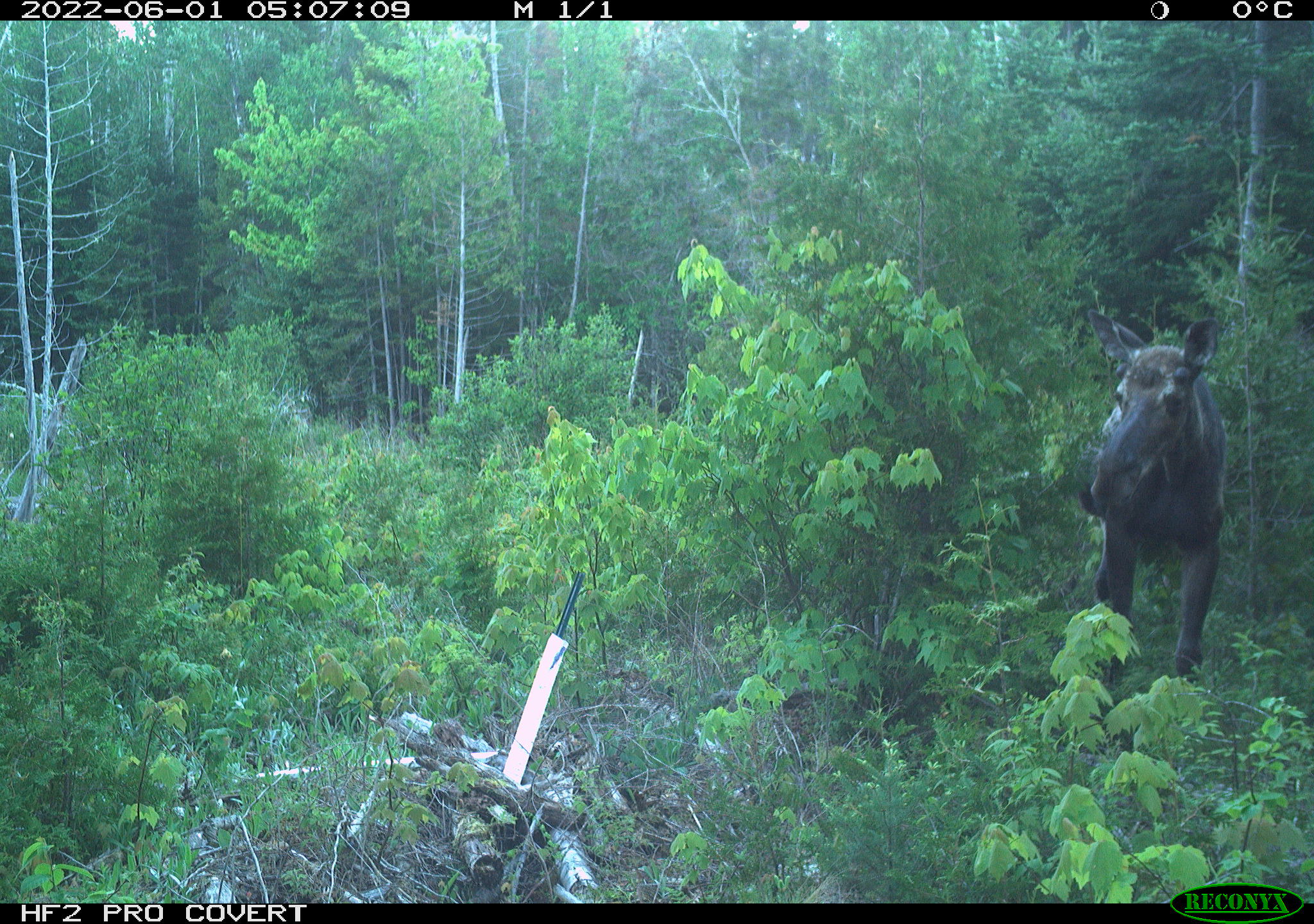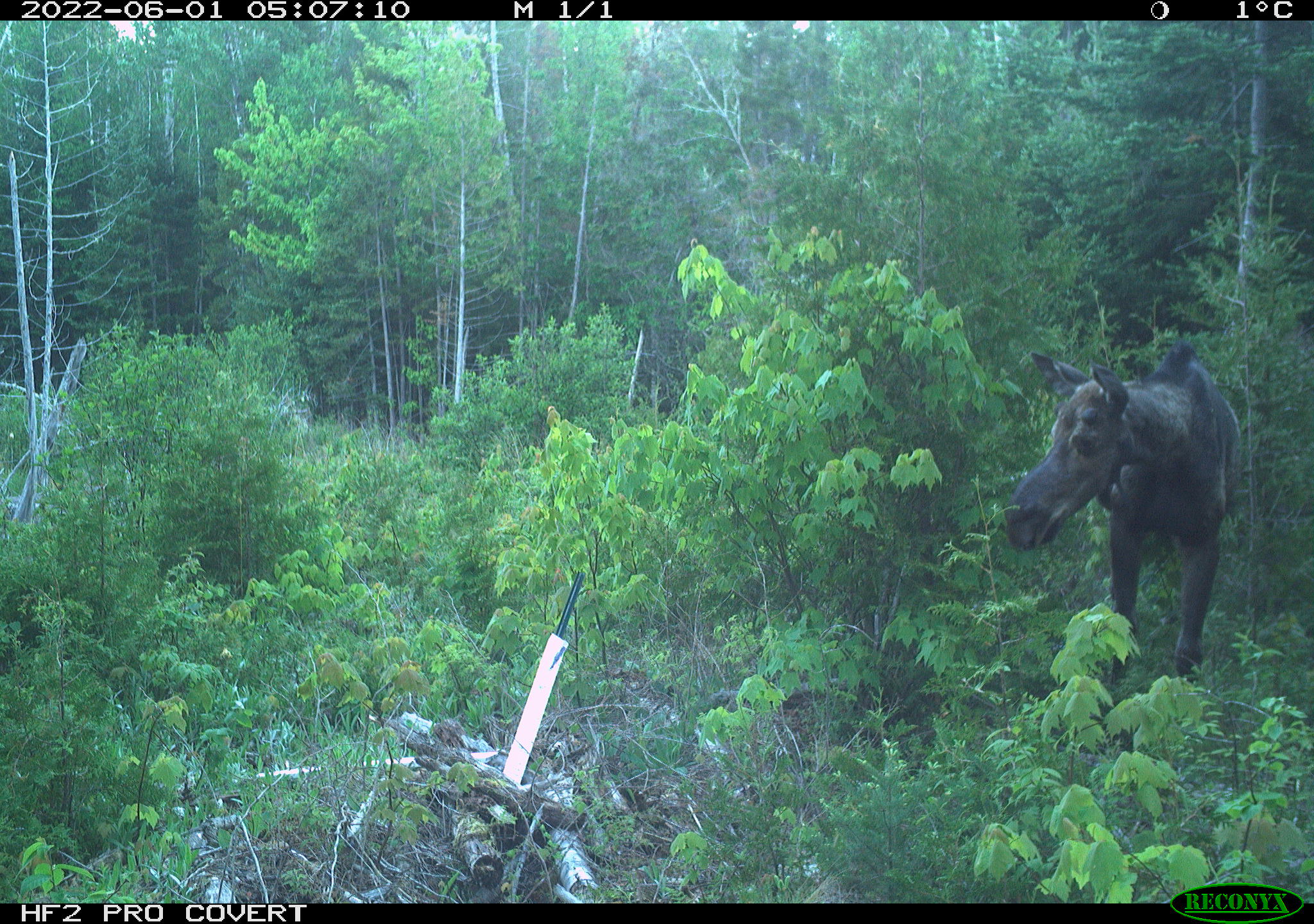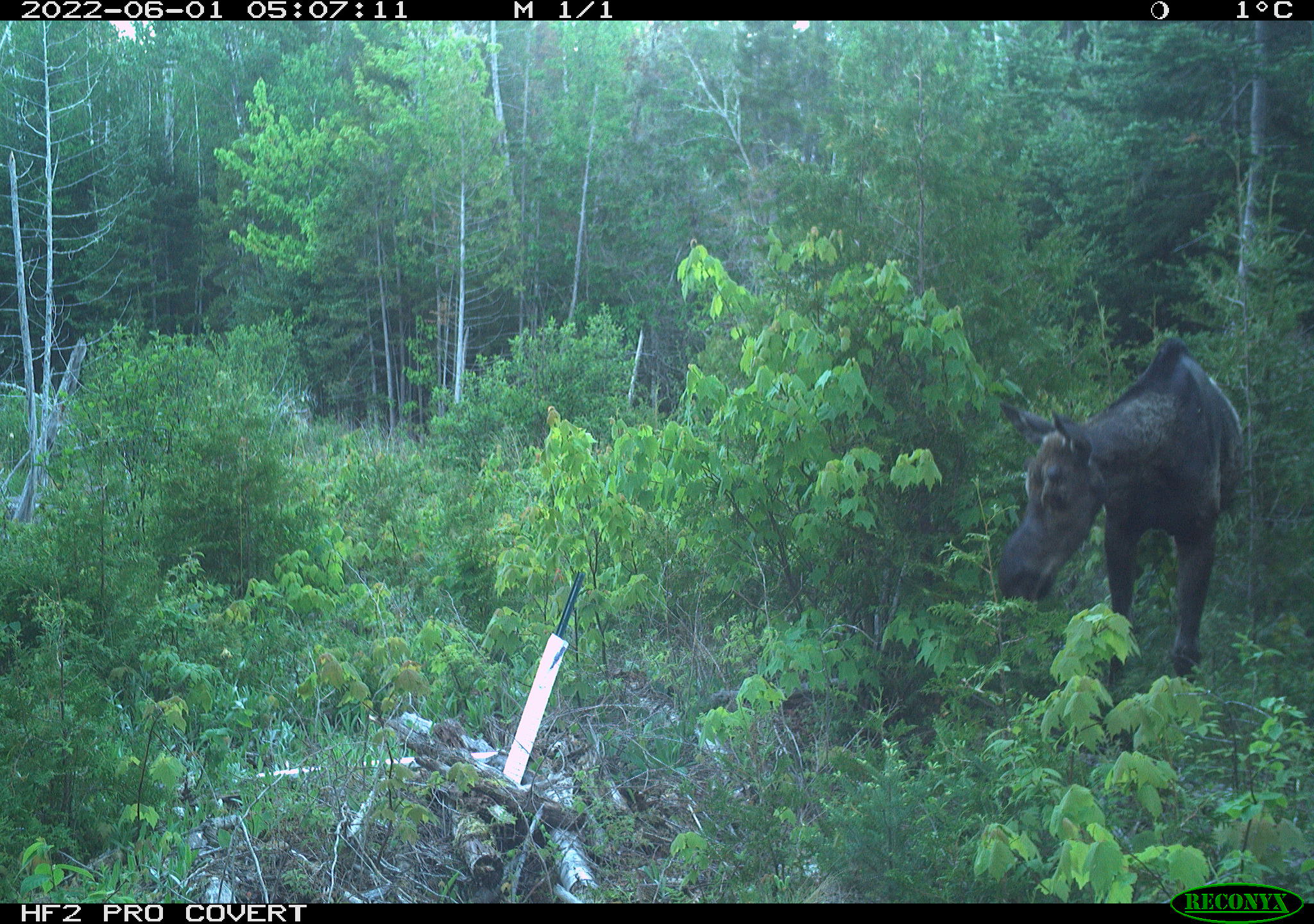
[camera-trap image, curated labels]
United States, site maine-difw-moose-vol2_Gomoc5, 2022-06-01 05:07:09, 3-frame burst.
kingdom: Animalia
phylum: Chordata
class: Mammalia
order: Artiodactyla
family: Cervidae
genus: Alces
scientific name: Alces alces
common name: moose